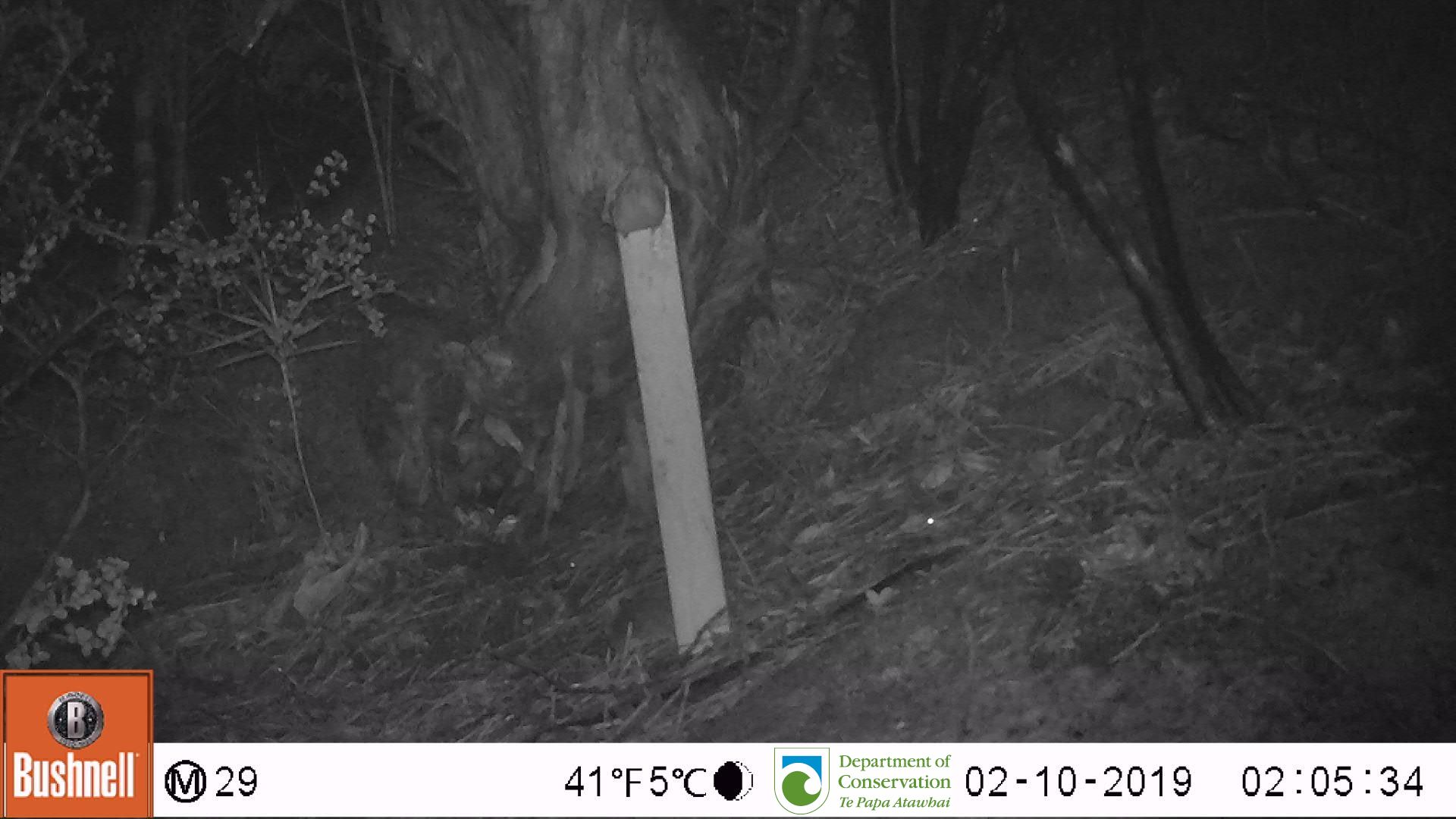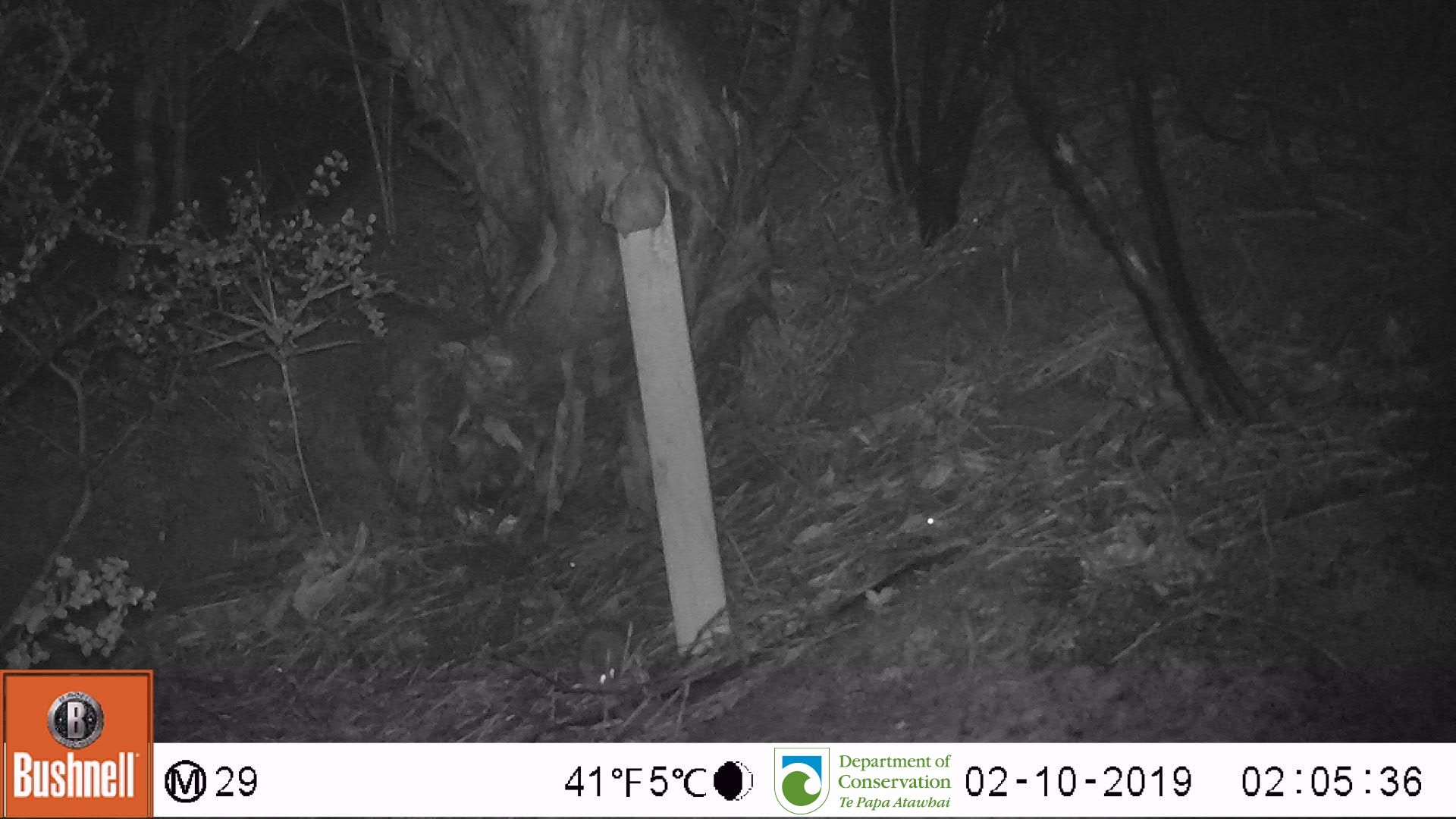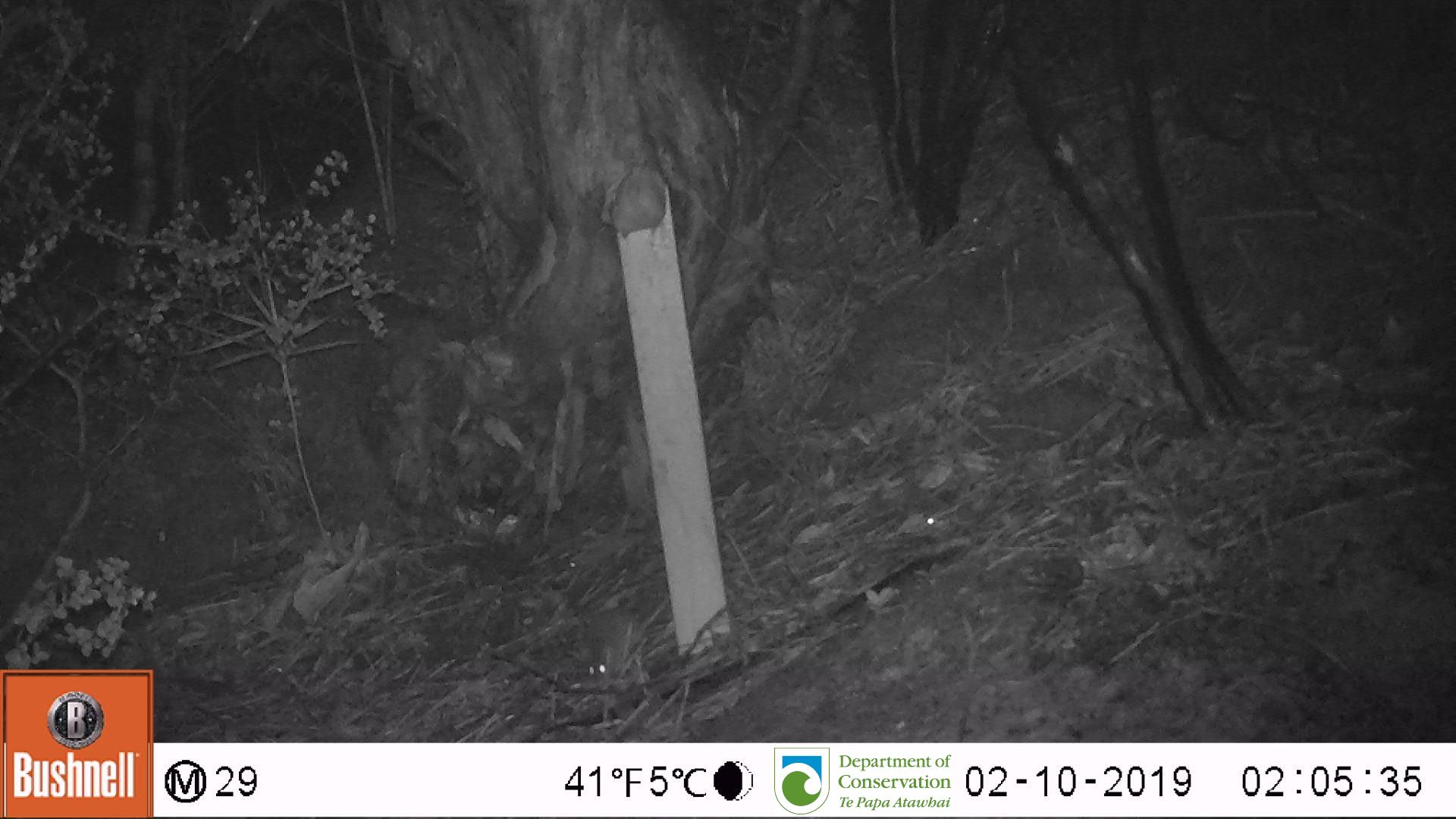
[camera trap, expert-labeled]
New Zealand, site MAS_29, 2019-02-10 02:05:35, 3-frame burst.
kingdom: Animalia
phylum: Chordata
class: Mammalia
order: Rodentia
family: Muridae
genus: Mus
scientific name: Mus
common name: mouse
Mouse (Mus).